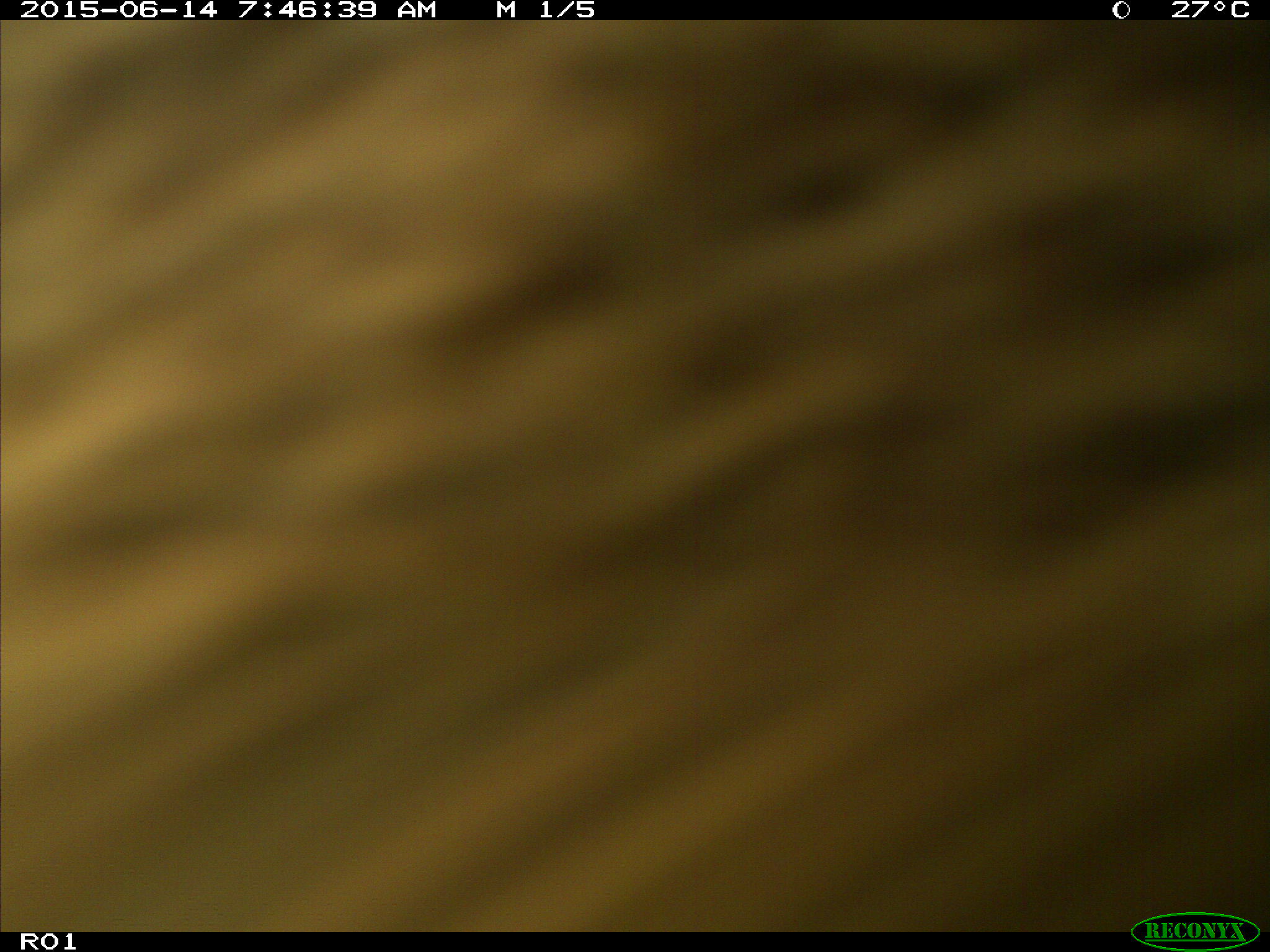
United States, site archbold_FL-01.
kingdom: Animalia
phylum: Chordata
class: Mammalia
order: Artiodactyla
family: Bovidae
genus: Bos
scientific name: Bos taurus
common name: domestic cow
Bos taurus (domestic cow).